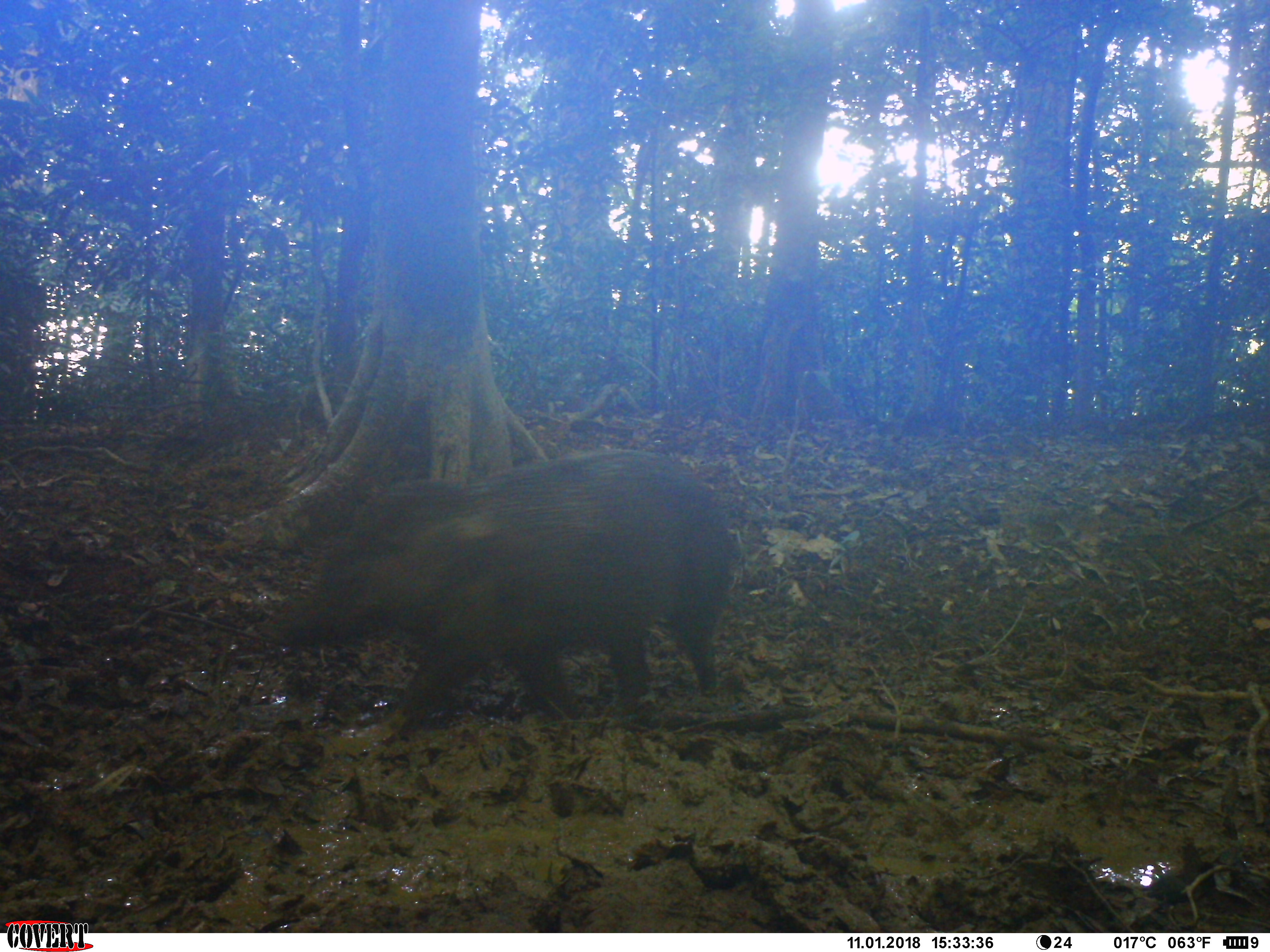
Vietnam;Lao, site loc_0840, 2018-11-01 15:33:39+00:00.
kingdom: Animalia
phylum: Chordata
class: Mammalia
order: Artiodactyla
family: Suidae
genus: Sus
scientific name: Sus scrofa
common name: eurasian wild pig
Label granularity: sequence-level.